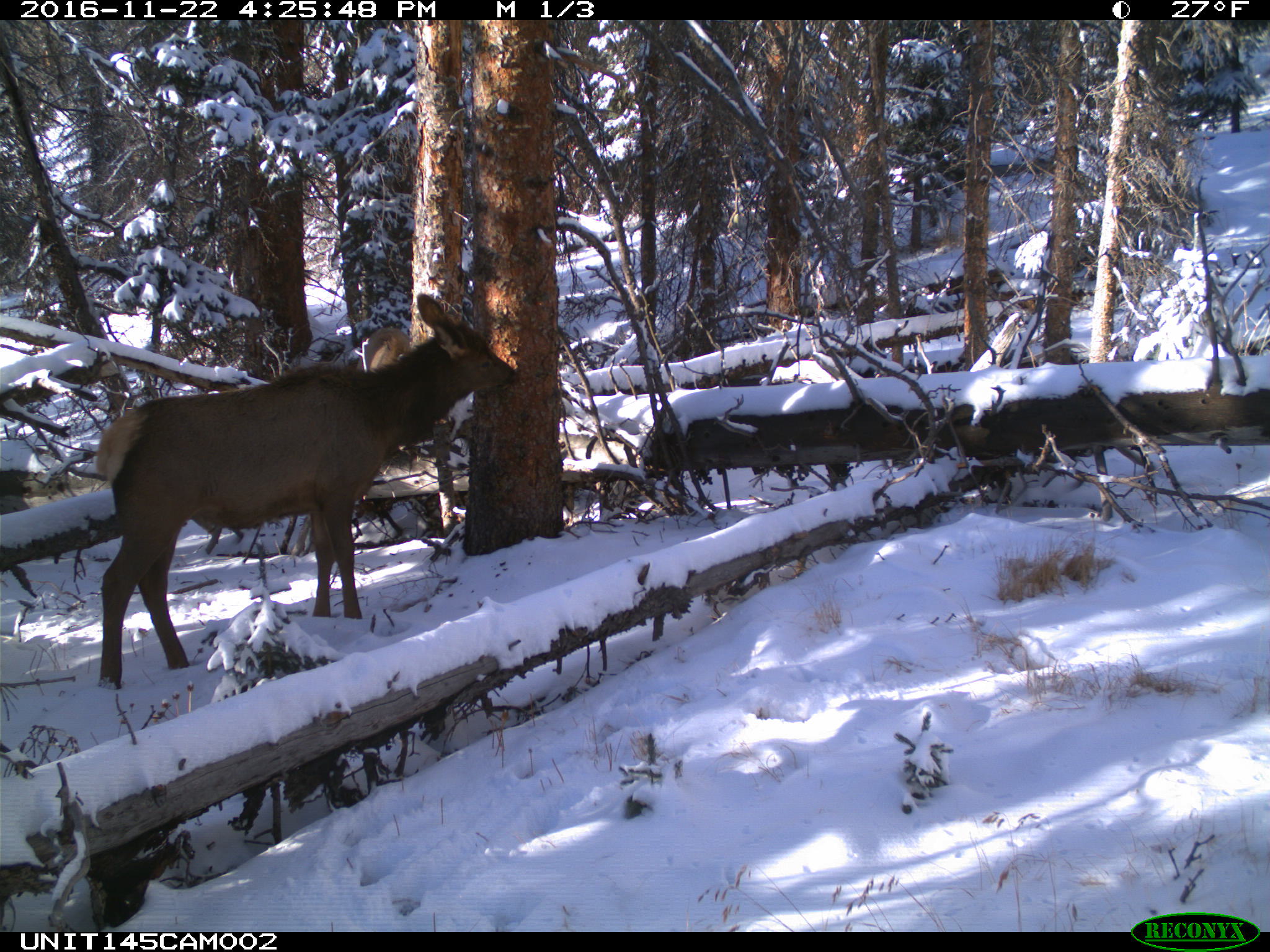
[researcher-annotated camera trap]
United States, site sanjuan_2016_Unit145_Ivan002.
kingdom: Animalia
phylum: Chordata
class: Mammalia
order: Artiodactyla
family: Cervidae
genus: Cervus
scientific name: Cervus elaphus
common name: red deer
Cervus elaphus (red deer).